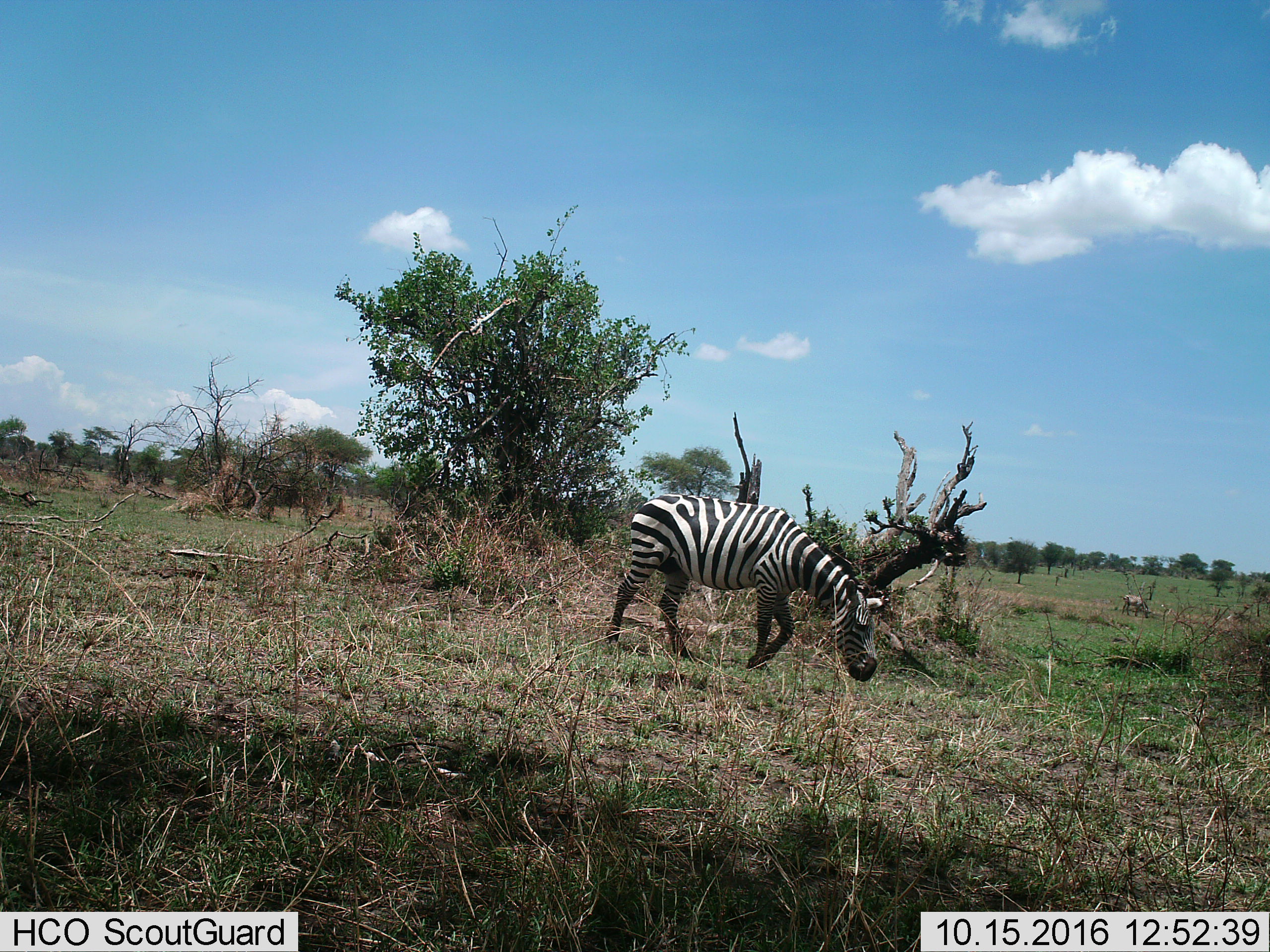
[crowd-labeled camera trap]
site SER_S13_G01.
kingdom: Animalia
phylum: Chordata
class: Mammalia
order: Perissodactyla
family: Equidae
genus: Equus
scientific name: Equus quagga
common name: plains zebra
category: zebraplains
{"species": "zebraplains (plains zebra) (Equus quagga)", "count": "1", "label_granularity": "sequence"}